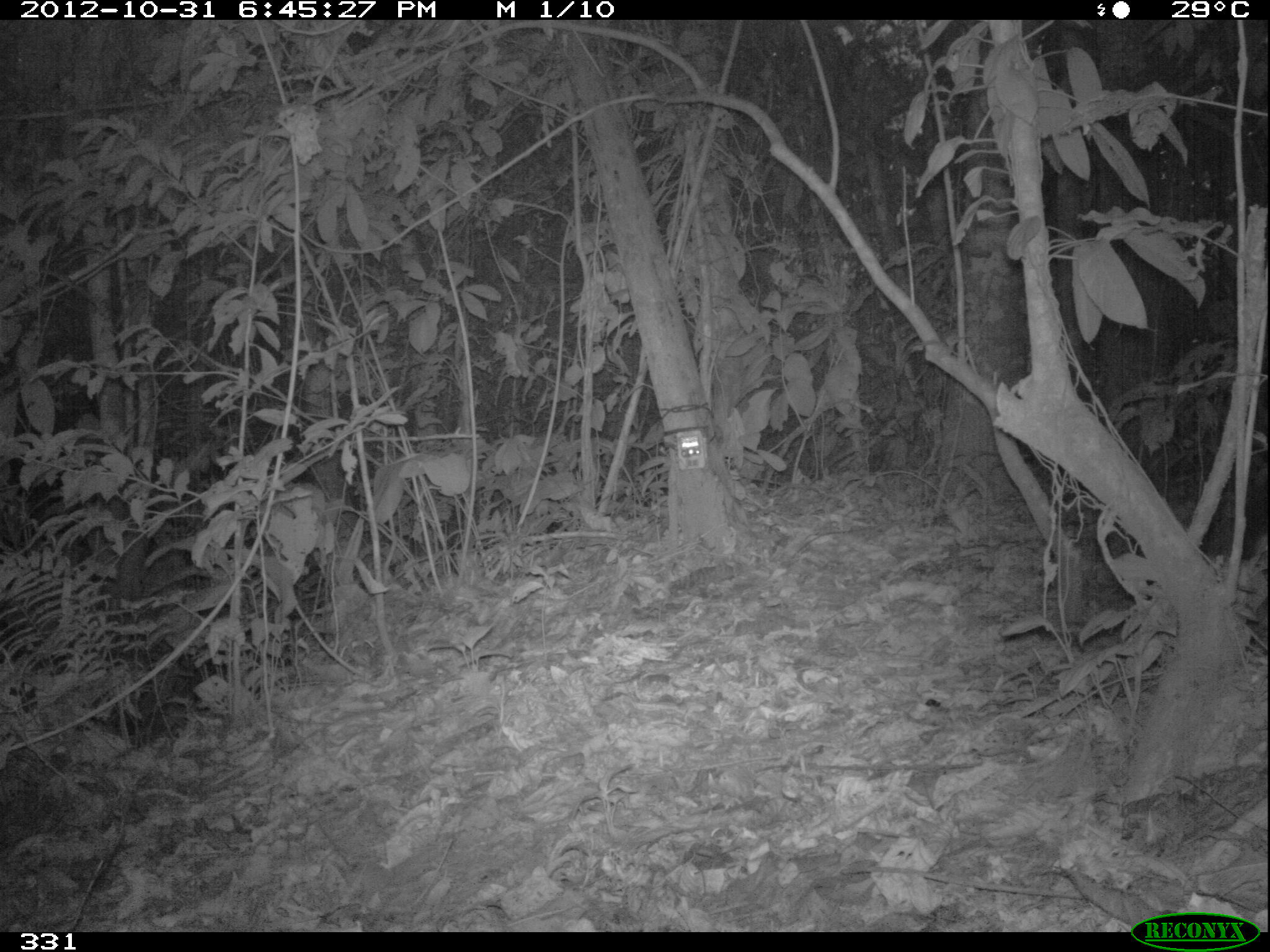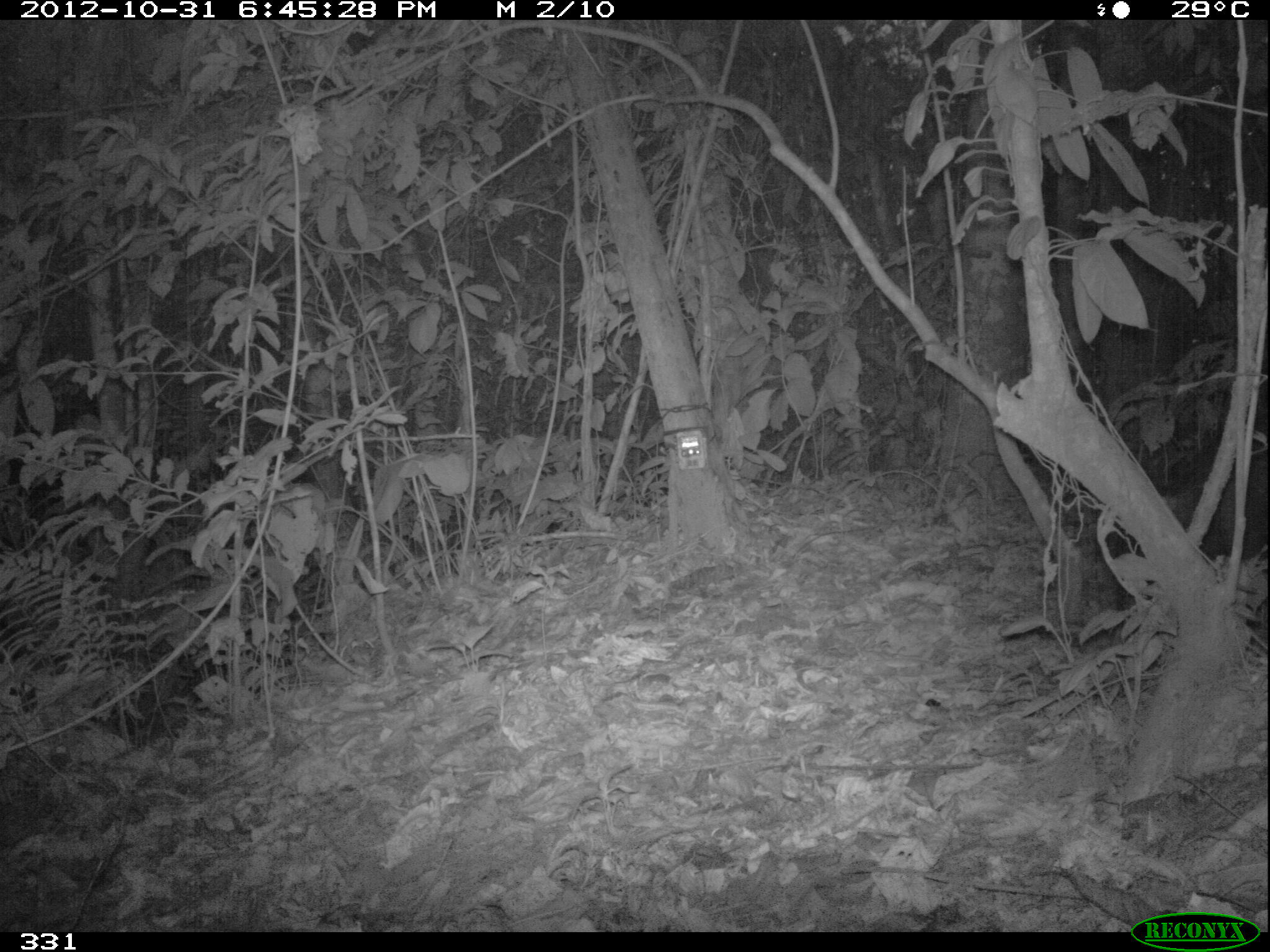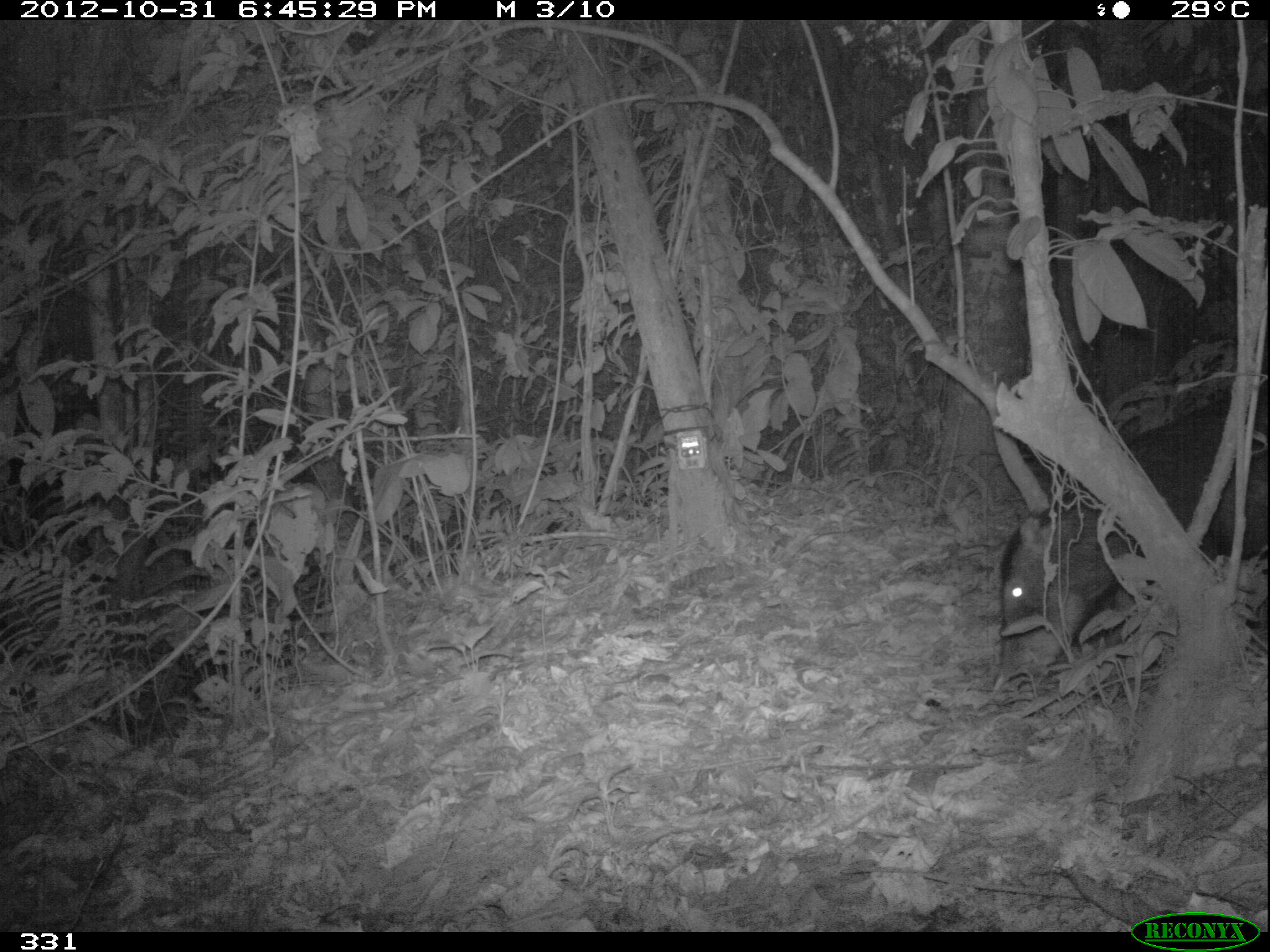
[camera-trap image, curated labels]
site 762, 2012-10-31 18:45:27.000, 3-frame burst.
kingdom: Animalia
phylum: Chordata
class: Mammalia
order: Artiodactyla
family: Tayassuidae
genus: Tayassu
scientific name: Tayassu pecari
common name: white-lipped peccary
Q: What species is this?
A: Tayassu pecari (white-lipped peccary).